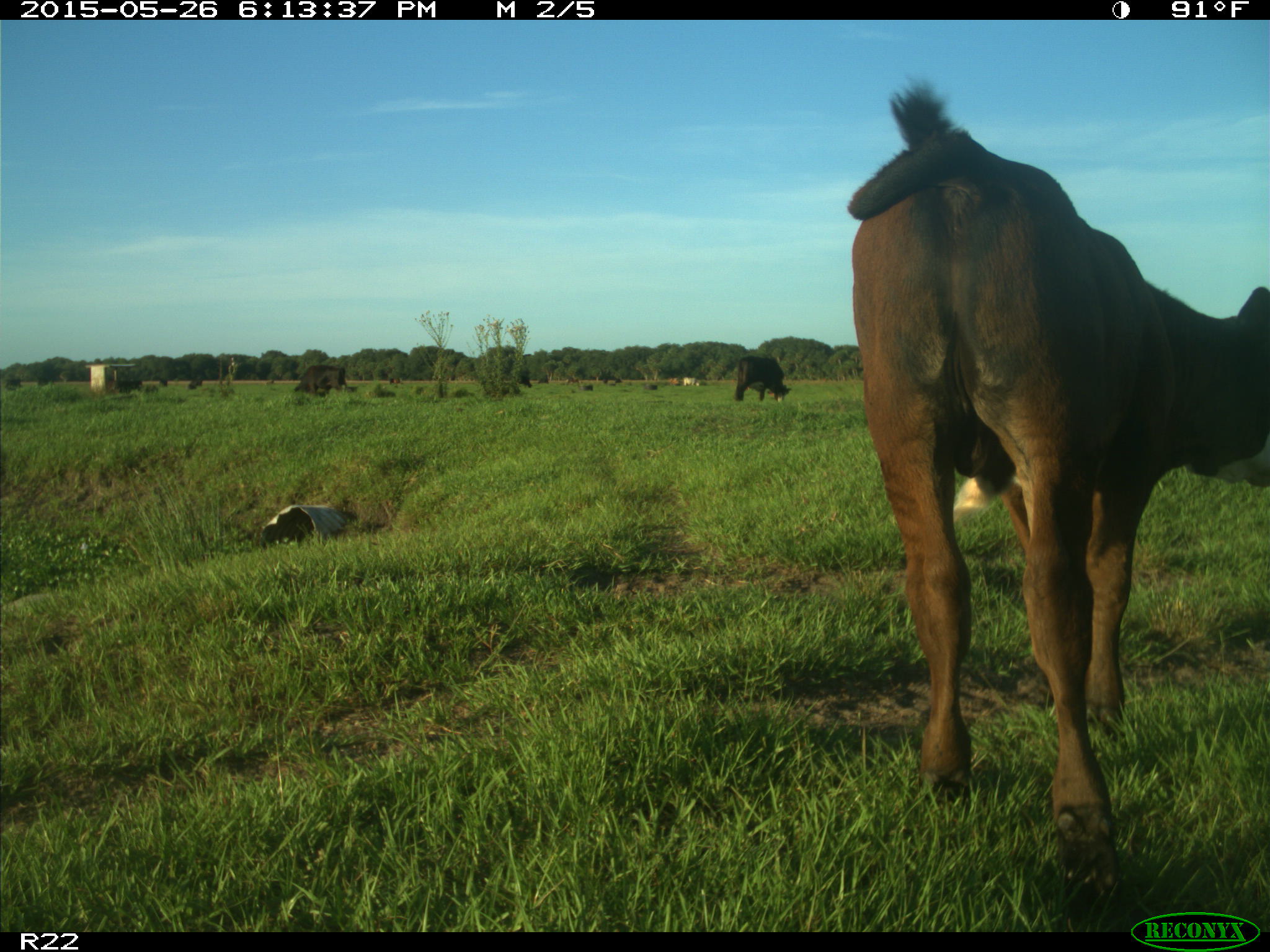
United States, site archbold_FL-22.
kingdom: Animalia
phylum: Chordata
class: Mammalia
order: Artiodactyla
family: Bovidae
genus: Bos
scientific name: Bos taurus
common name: domestic cow